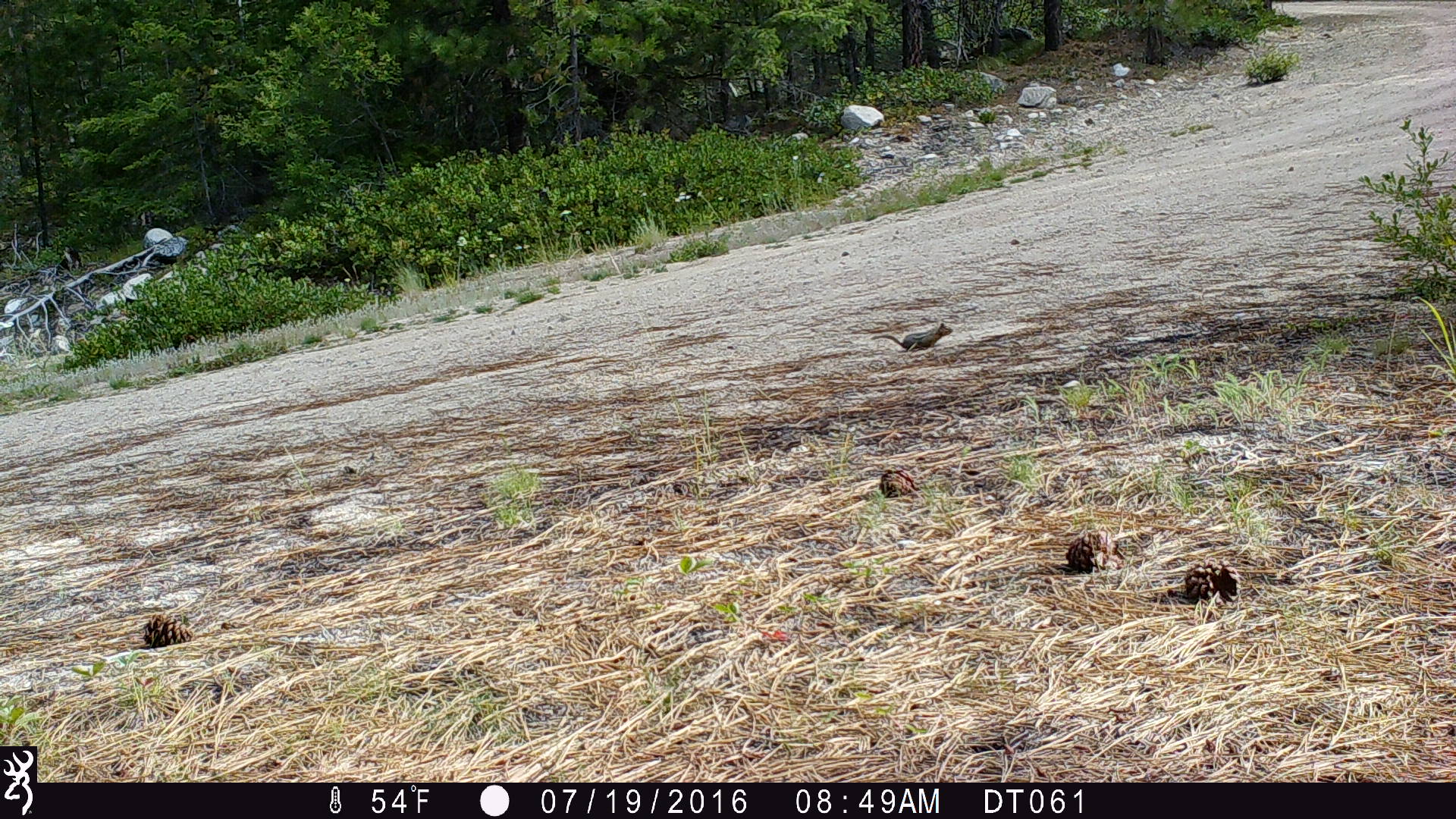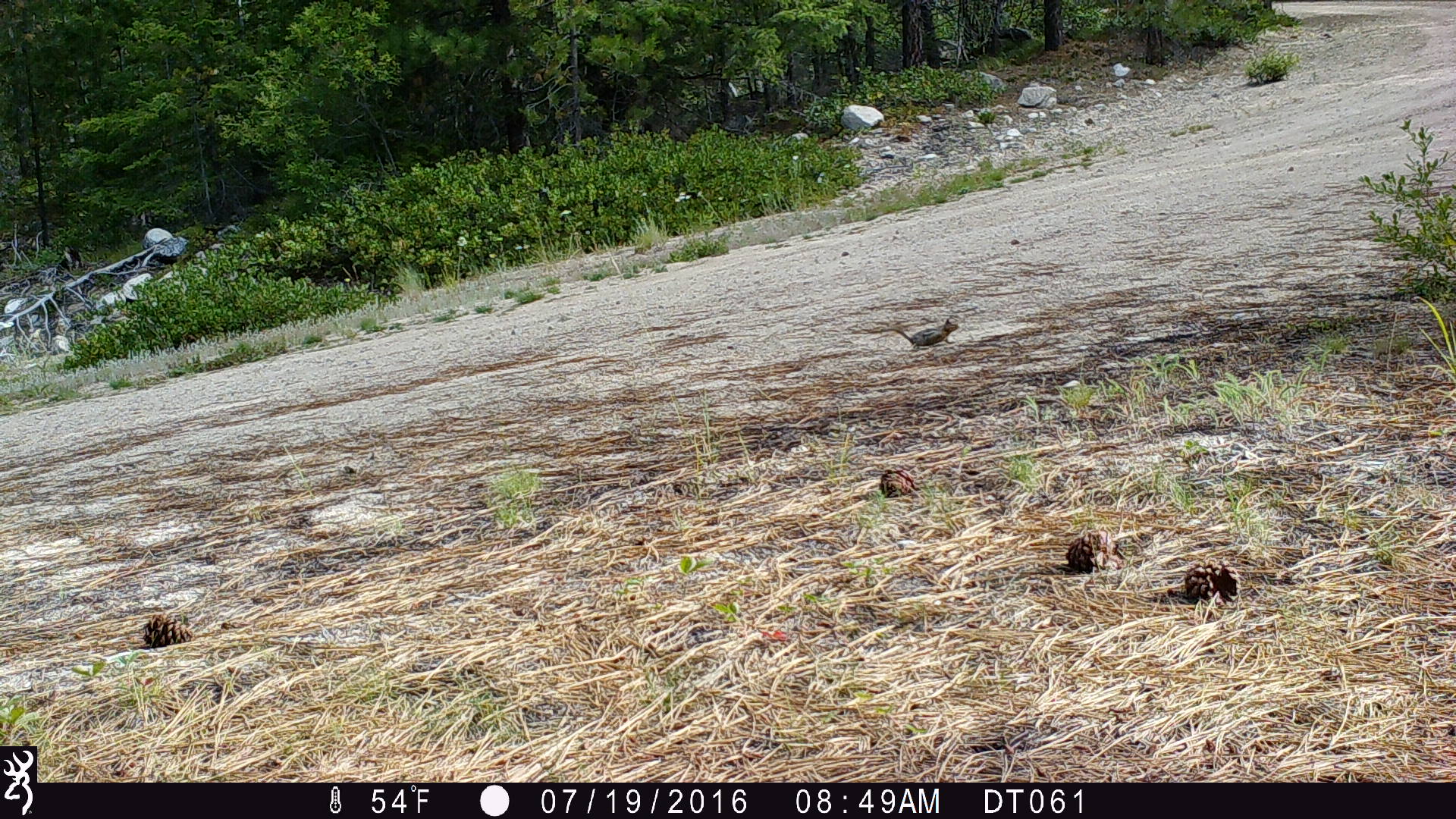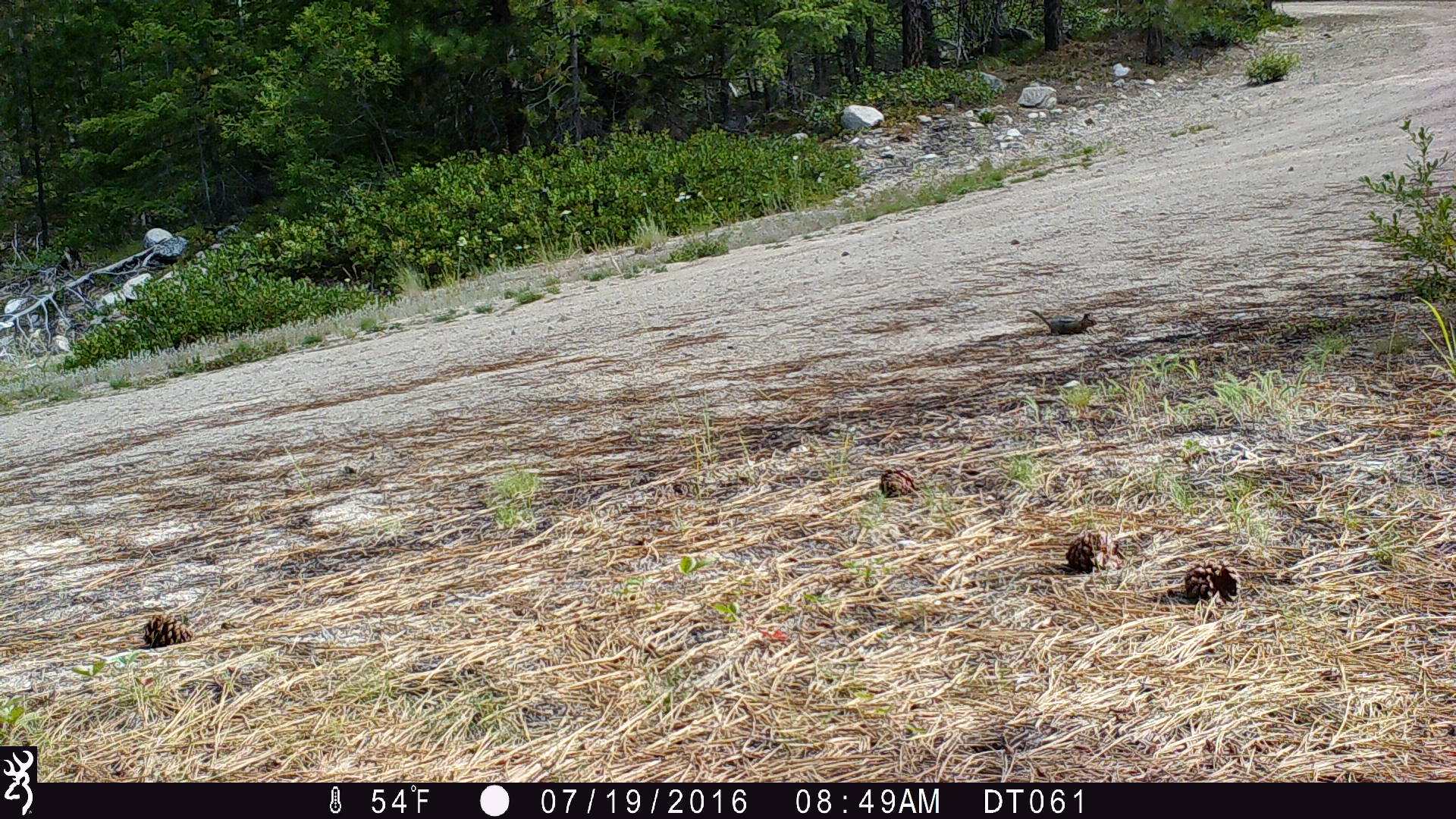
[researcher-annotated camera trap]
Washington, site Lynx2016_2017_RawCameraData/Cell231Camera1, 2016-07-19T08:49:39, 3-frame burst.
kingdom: Animalia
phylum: Chordata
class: Mammalia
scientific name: Mammalia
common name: small mammal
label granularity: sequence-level